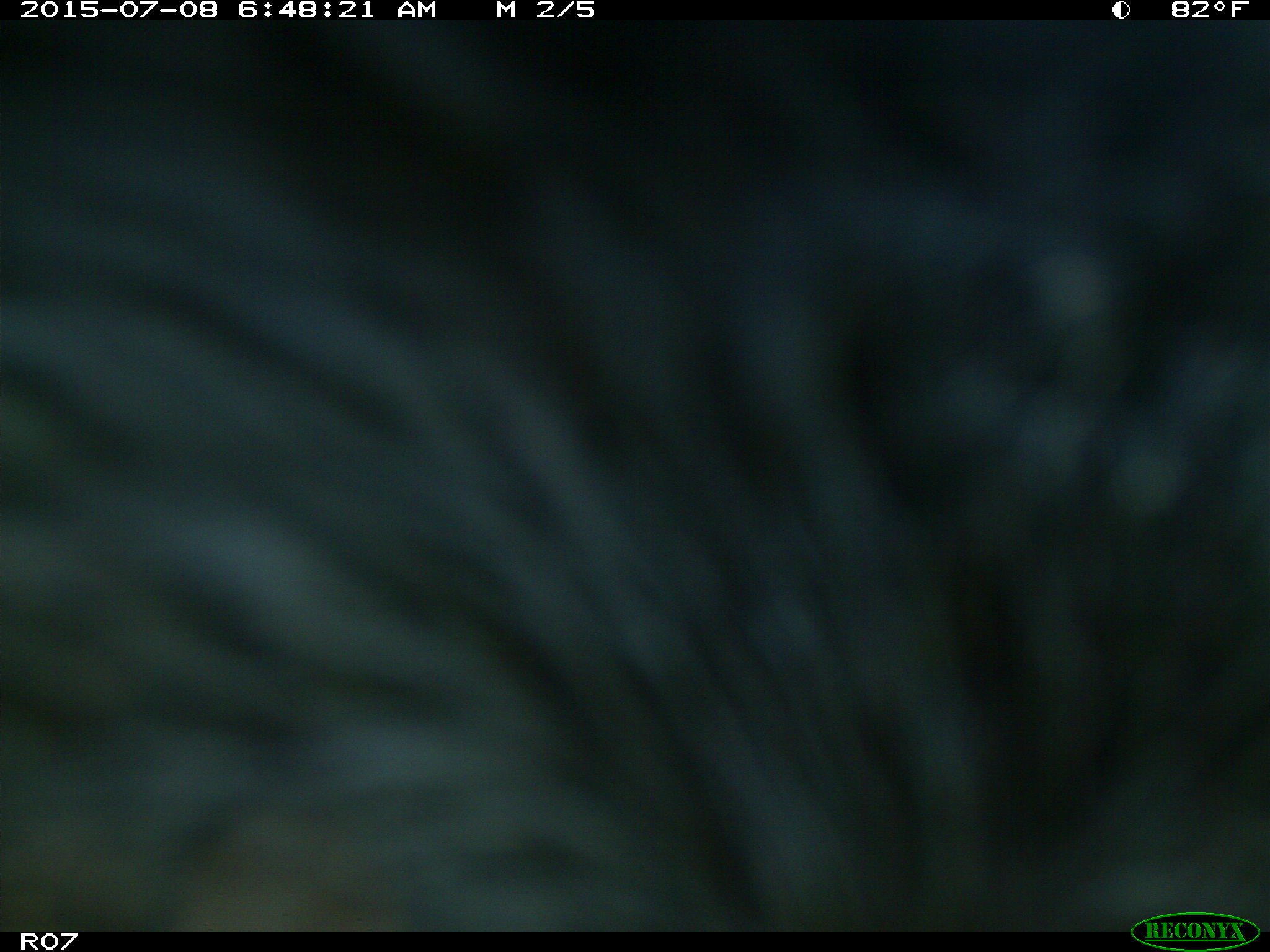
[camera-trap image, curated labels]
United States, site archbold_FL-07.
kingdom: Animalia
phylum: Chordata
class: Mammalia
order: Artiodactyla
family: Bovidae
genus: Bos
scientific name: Bos taurus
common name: domestic cow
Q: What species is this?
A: Bos taurus (domestic cow).